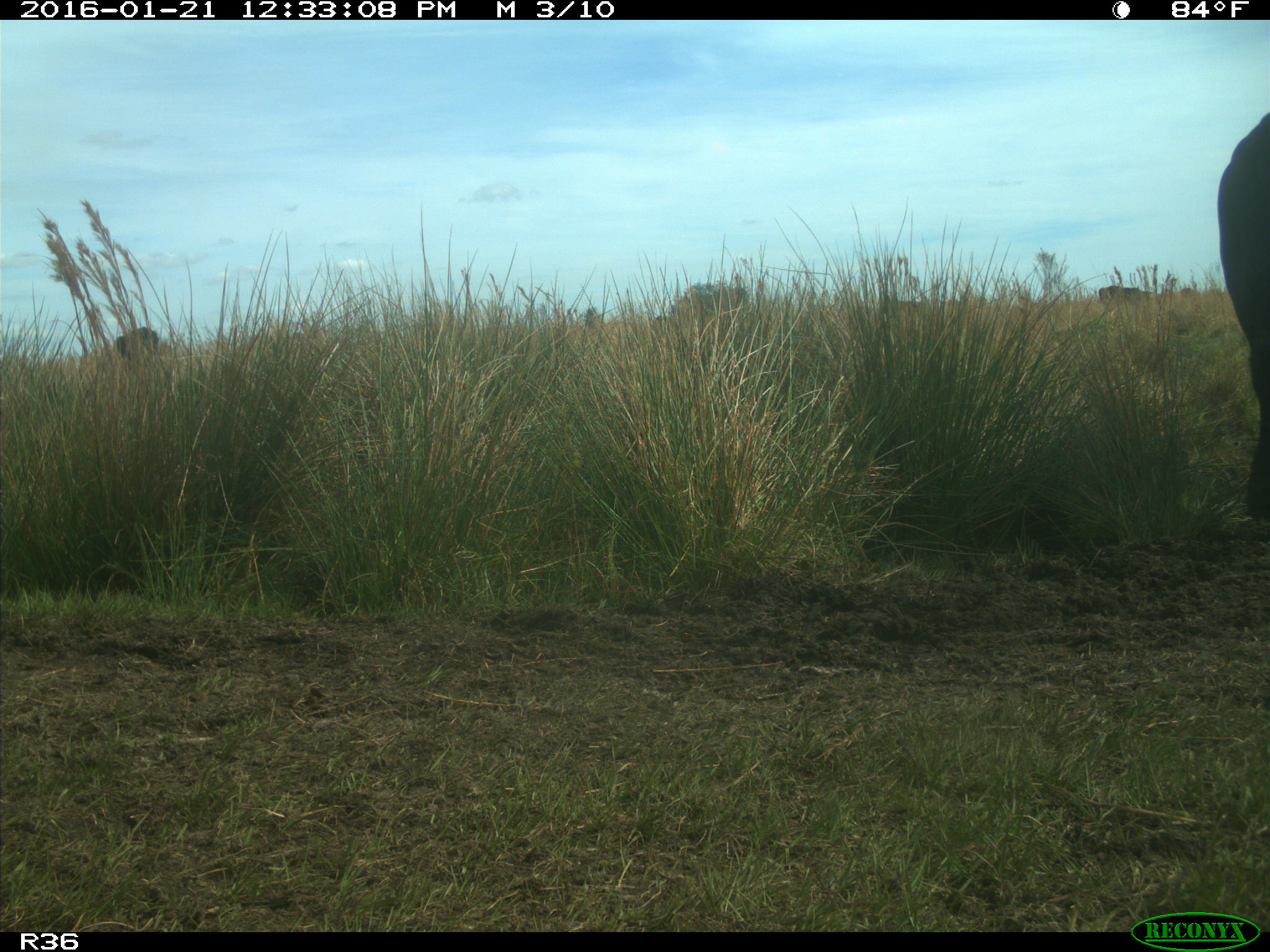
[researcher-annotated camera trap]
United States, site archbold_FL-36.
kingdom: Animalia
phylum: Chordata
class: Mammalia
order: Artiodactyla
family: Bovidae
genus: Bos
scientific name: Bos taurus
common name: domestic cow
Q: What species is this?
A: Bos taurus (domestic cow).